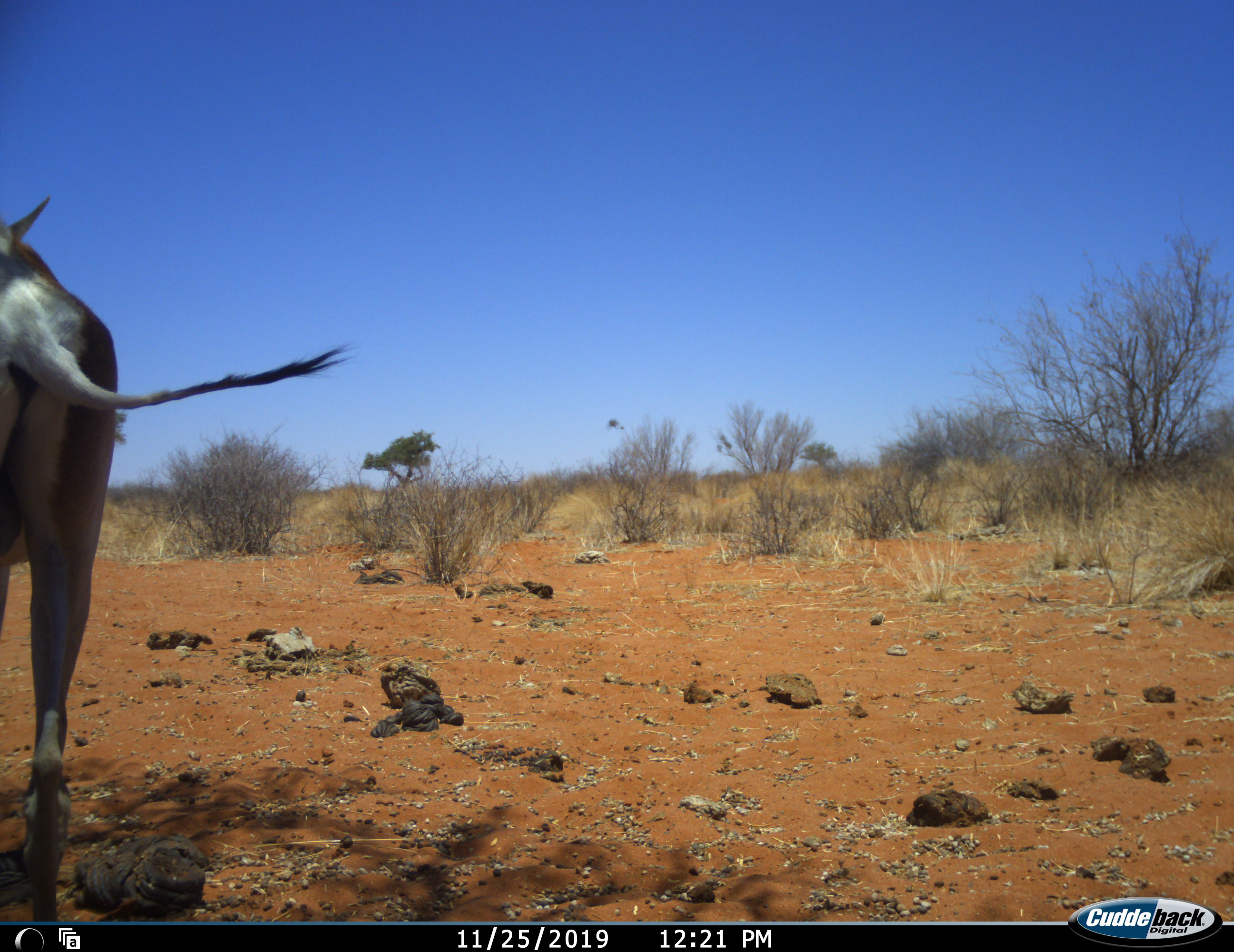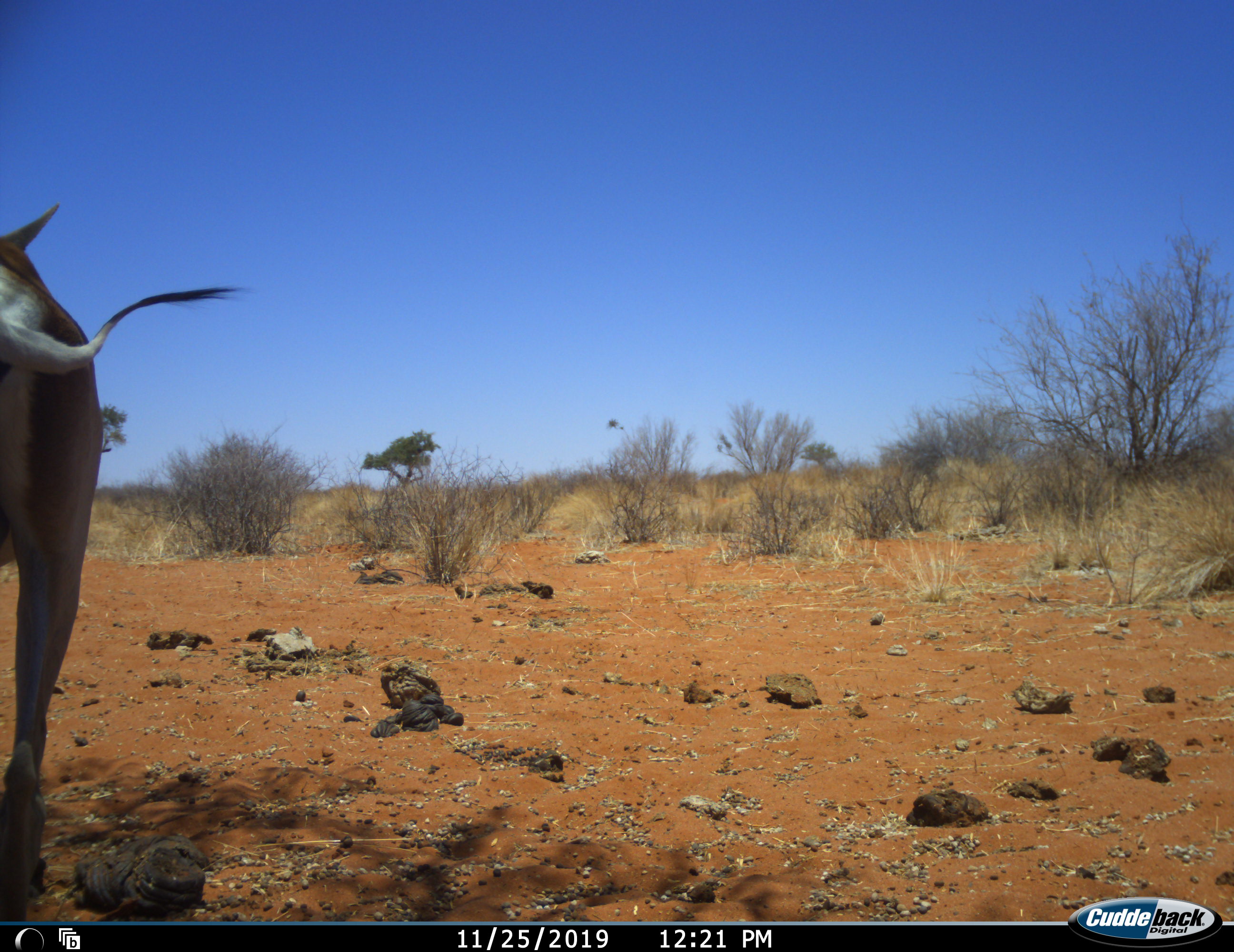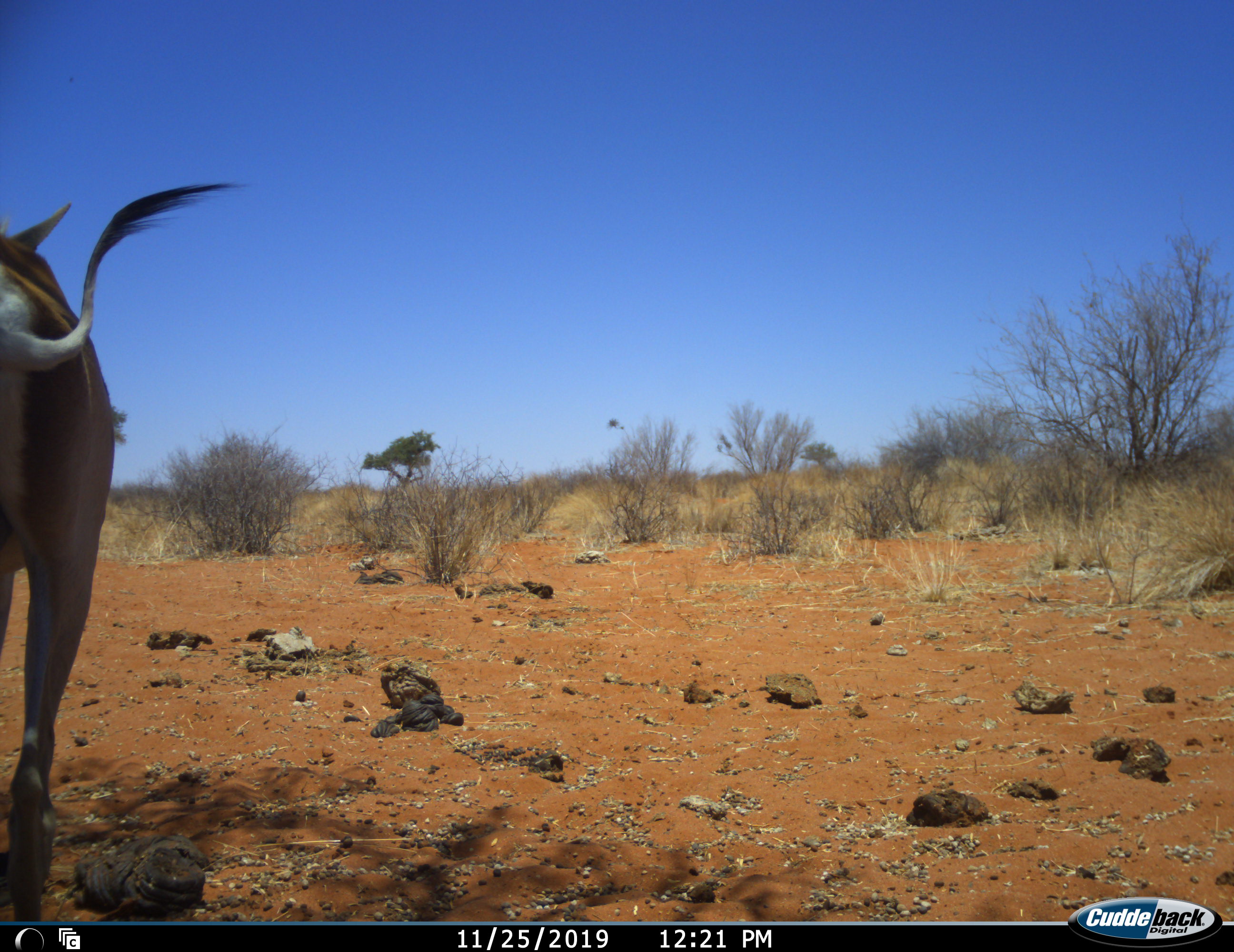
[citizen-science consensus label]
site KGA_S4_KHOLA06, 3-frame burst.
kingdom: Animalia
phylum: Chordata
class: Mammalia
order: Artiodactyla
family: Bovidae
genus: Antidorcas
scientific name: Antidorcas marsupialis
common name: springbok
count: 1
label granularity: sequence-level